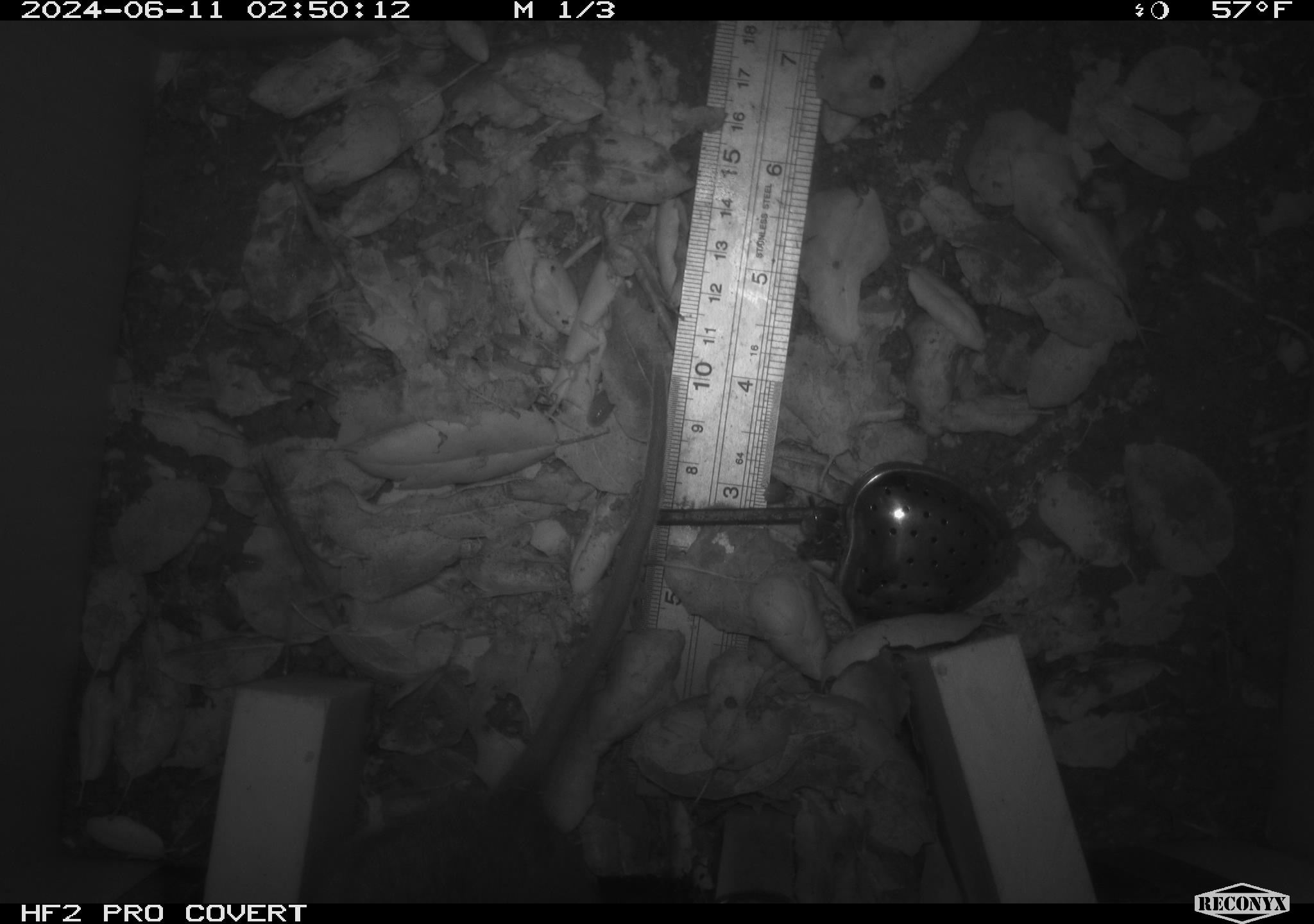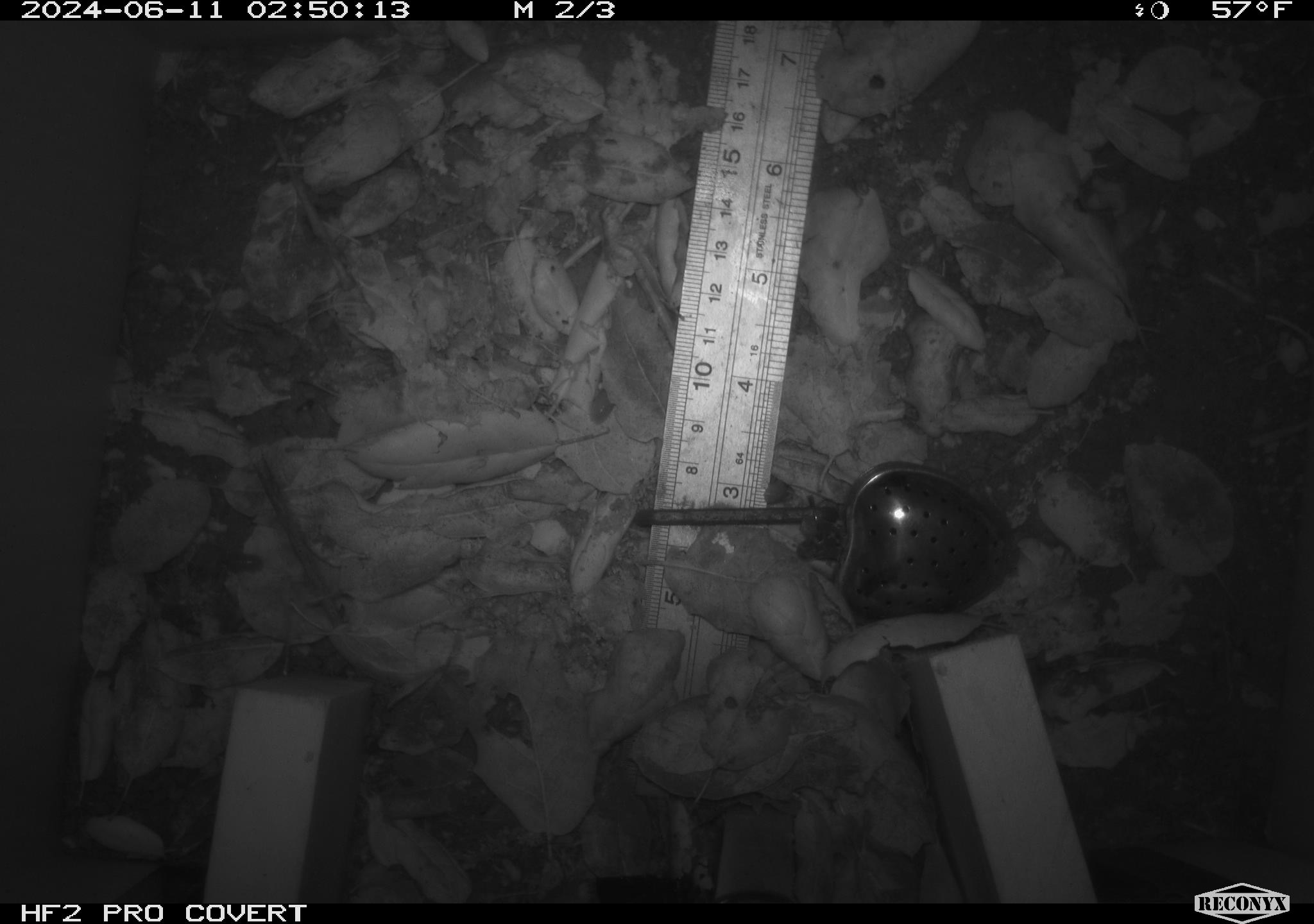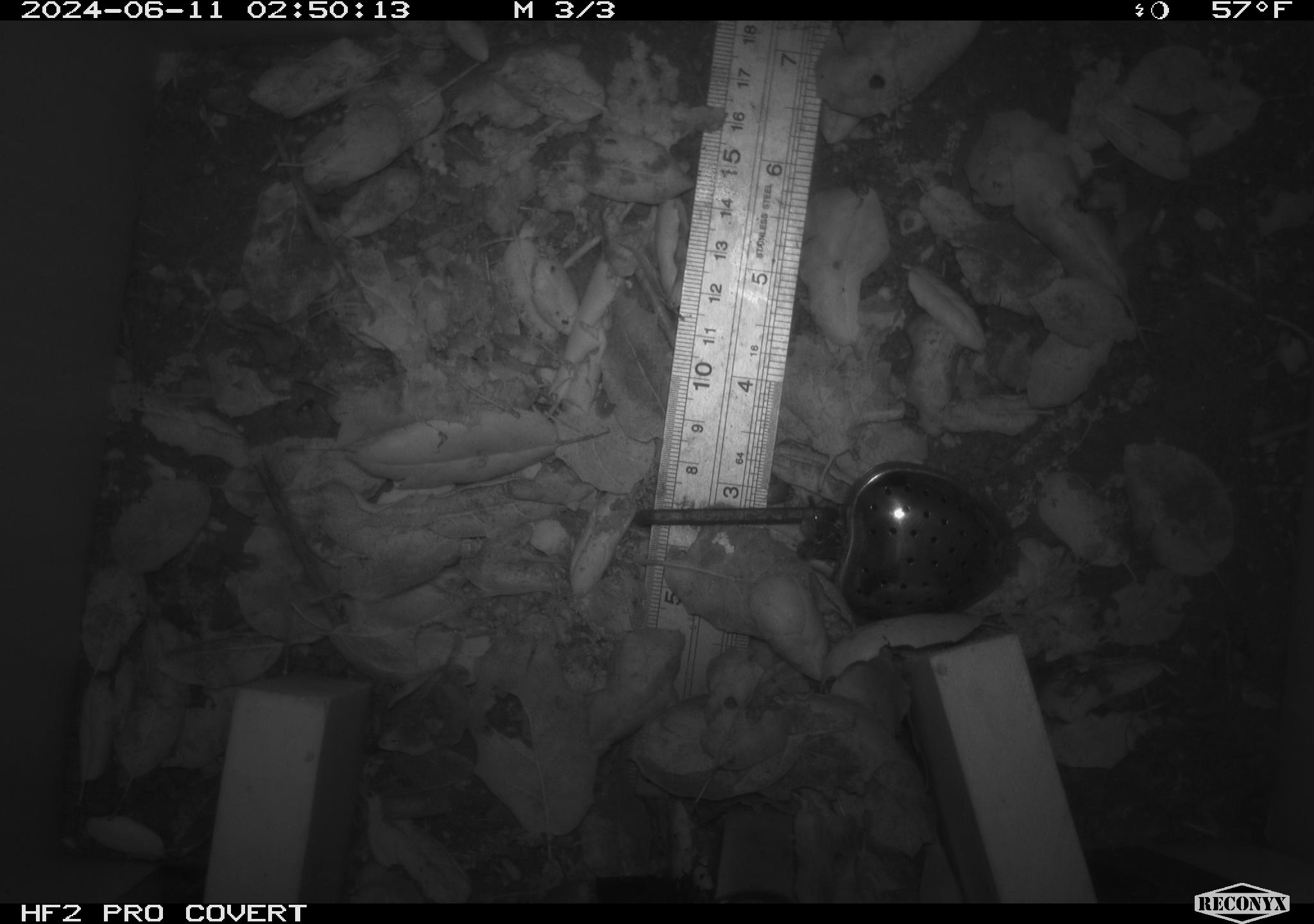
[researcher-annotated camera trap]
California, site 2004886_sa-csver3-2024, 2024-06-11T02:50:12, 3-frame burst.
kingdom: Animalia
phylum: Chordata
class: Mammalia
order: Rodentia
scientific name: Rodentia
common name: rodent